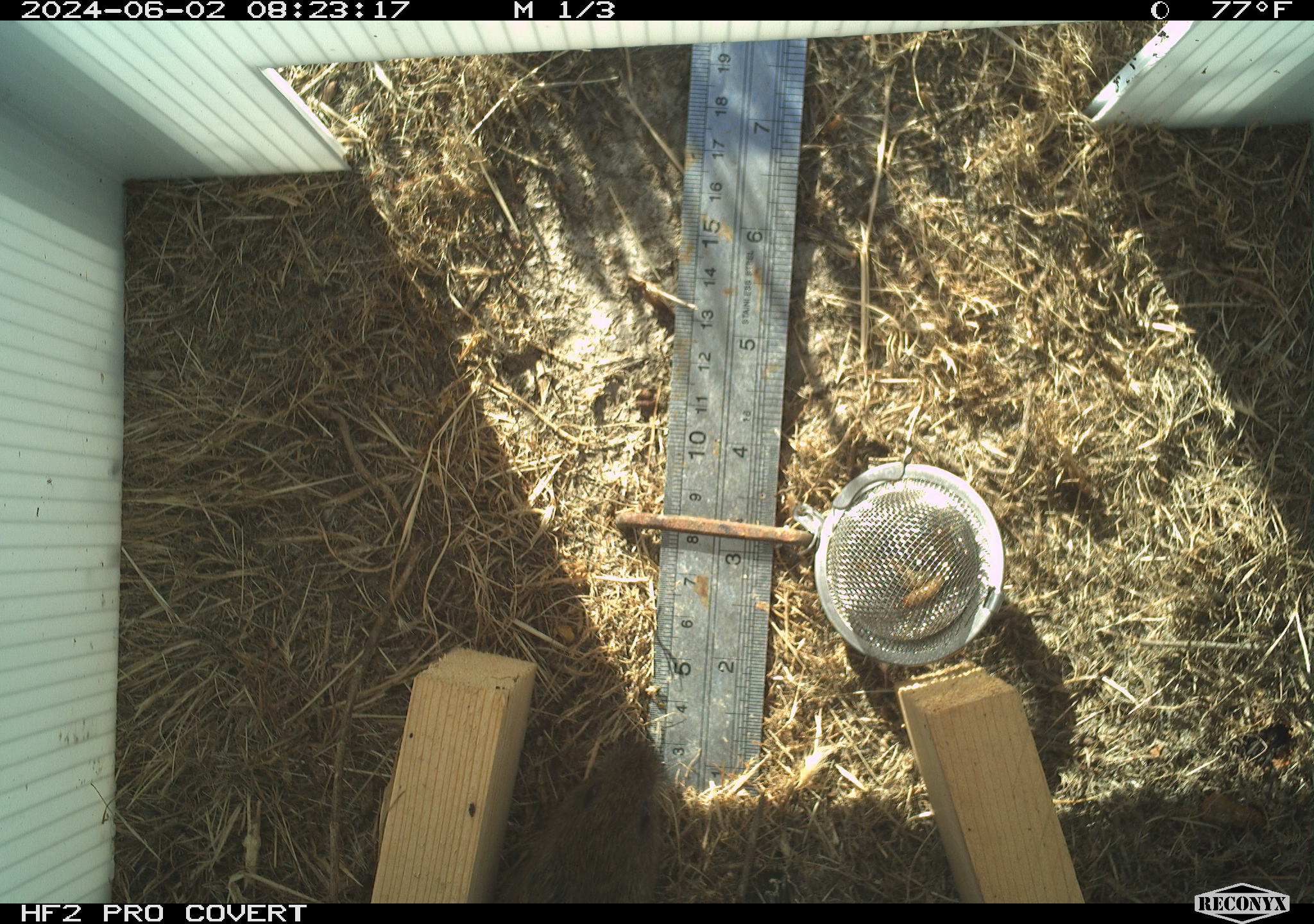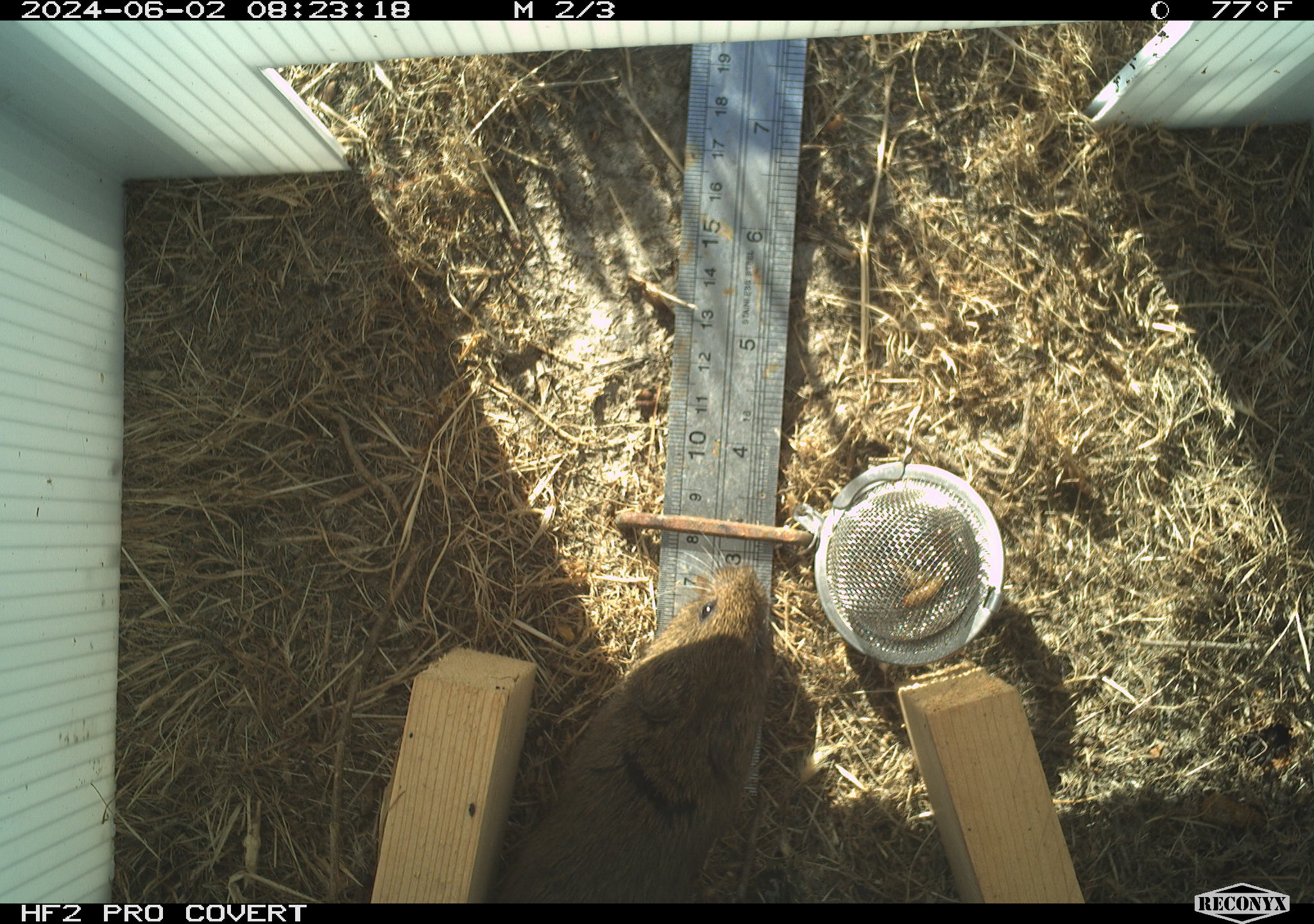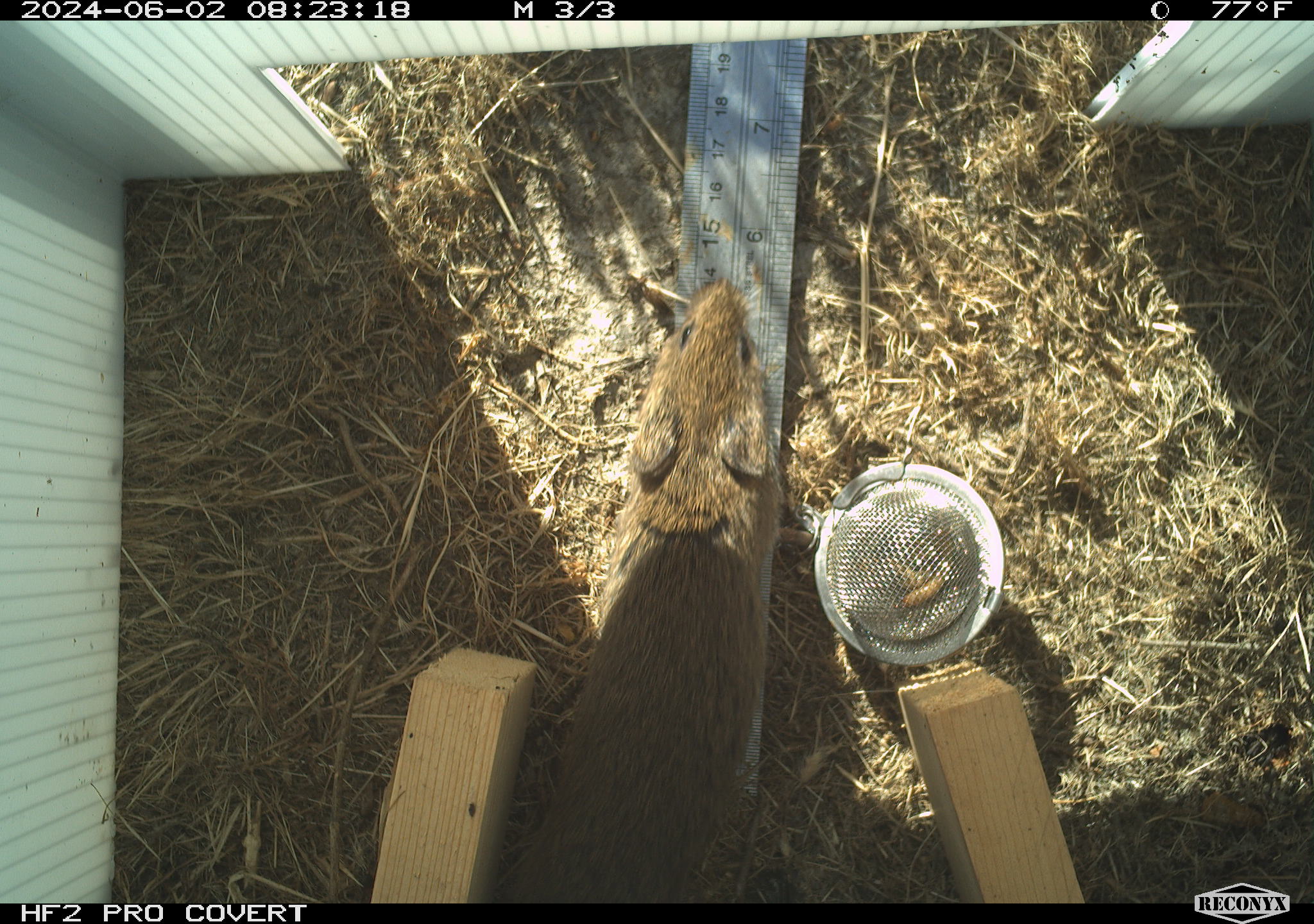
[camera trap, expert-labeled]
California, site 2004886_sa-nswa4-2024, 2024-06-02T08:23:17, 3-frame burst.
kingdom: Animalia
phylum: Chordata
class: Mammalia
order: Rodentia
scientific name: Rodentia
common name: rodent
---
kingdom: Animalia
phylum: Chordata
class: Mammalia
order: Rodentia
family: Cricetidae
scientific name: Arvicolinae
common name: voles, lemmings, and muskrats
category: arvicolinae subfamily